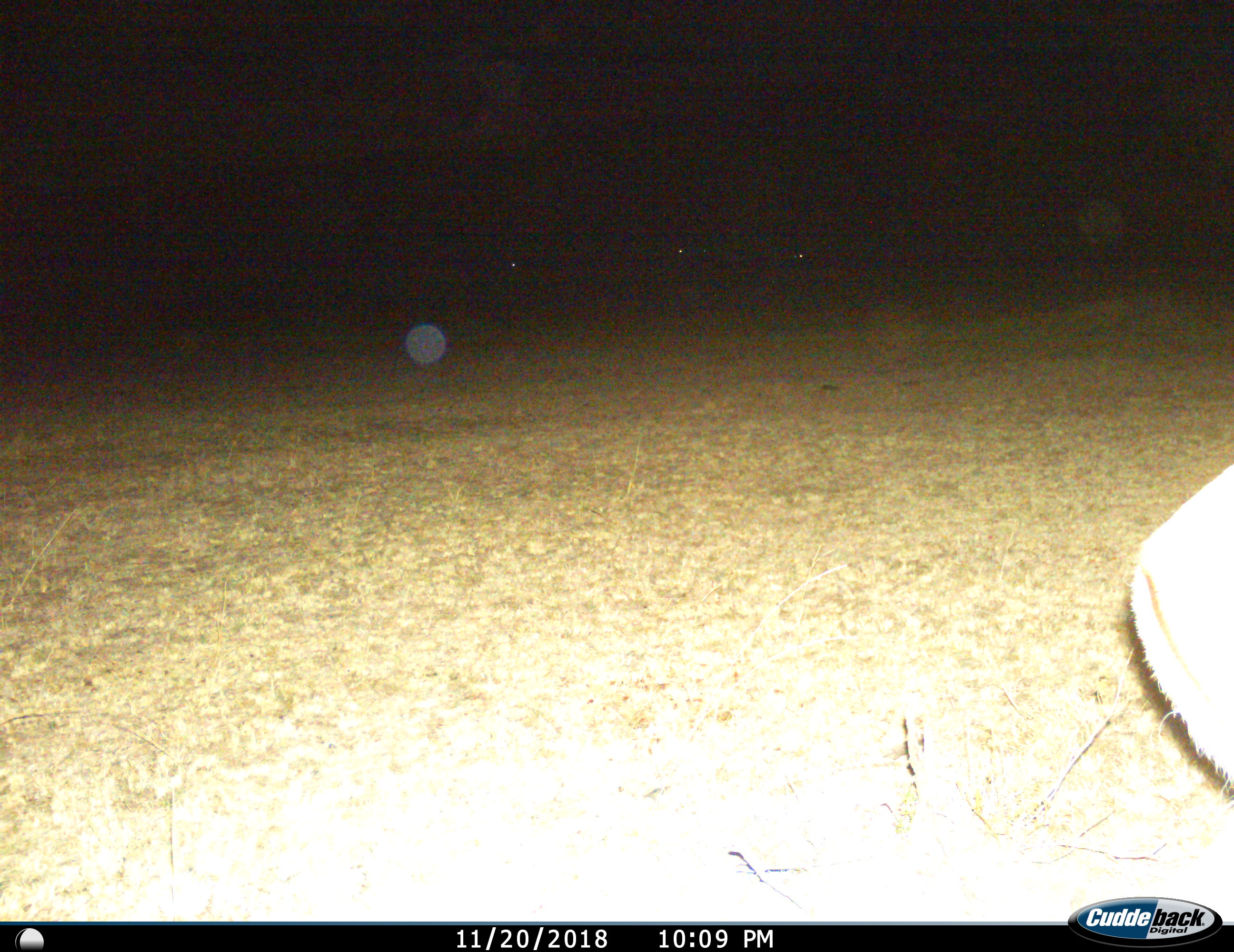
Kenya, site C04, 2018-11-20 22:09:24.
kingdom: Animalia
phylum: Chordata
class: Mammalia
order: Artiodactyla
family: Bovidae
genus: Aepyceros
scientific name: Aepyceros melampus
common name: impala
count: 1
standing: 100%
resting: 0%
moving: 33%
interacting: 0%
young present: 0%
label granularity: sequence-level